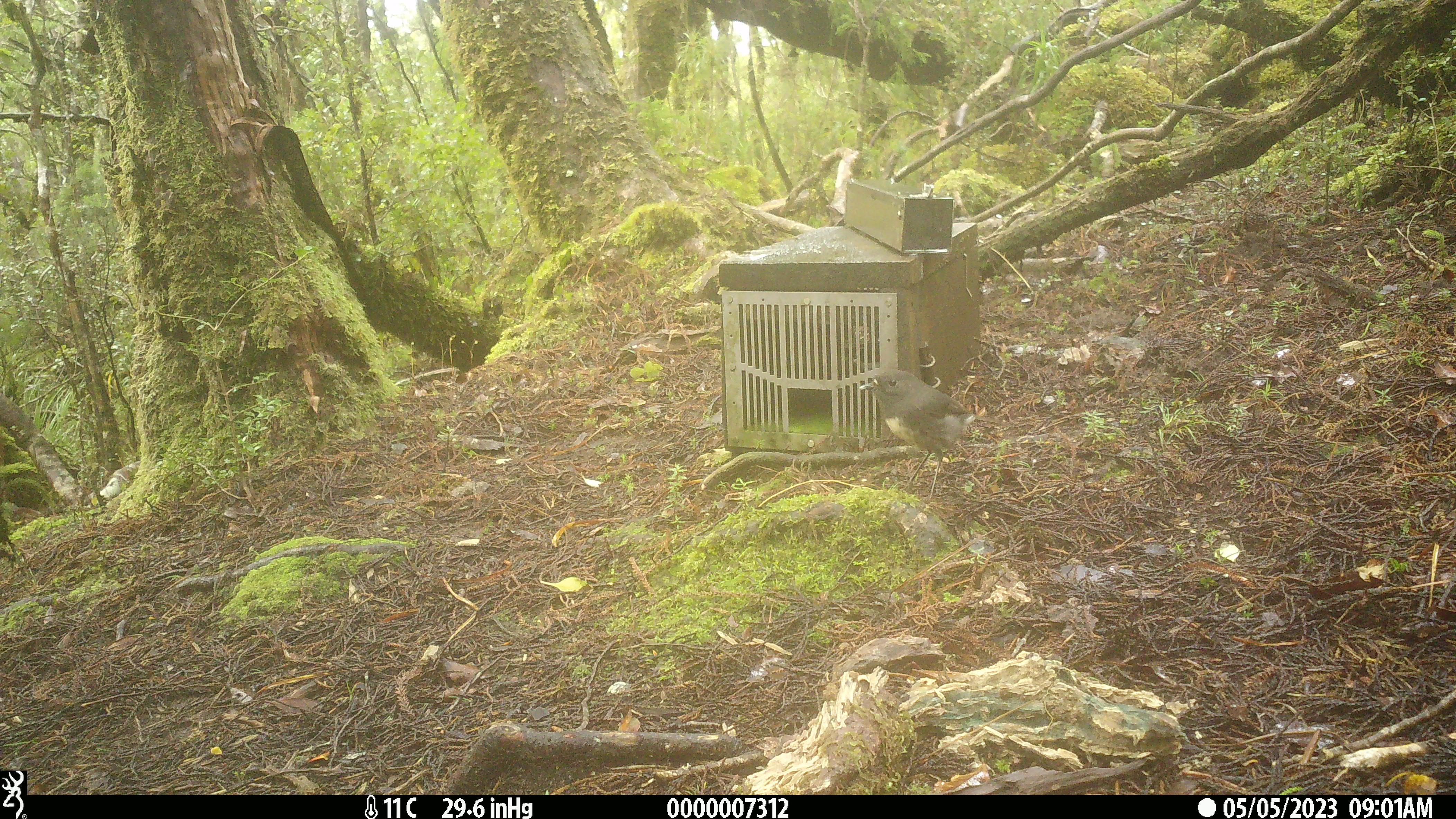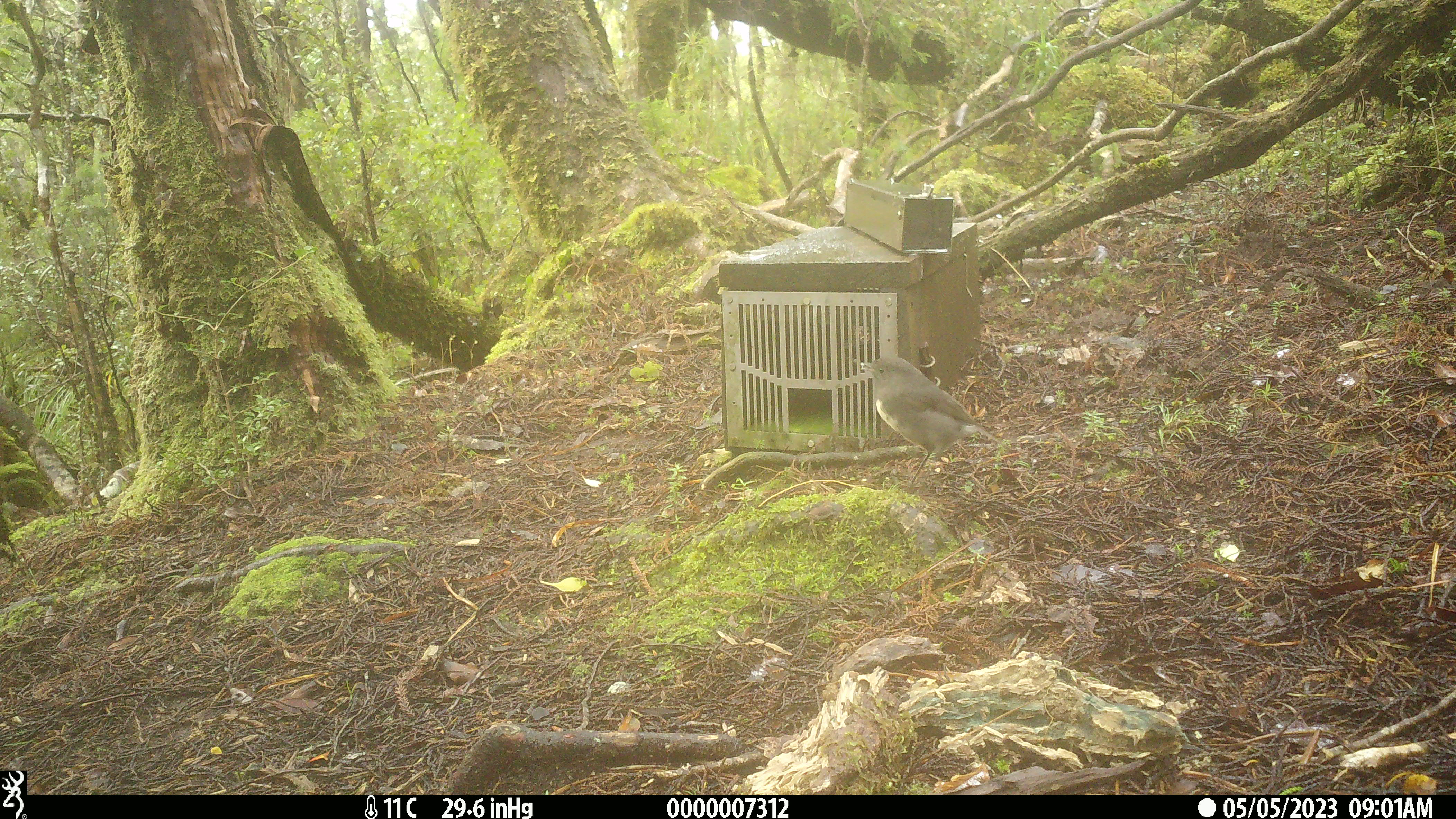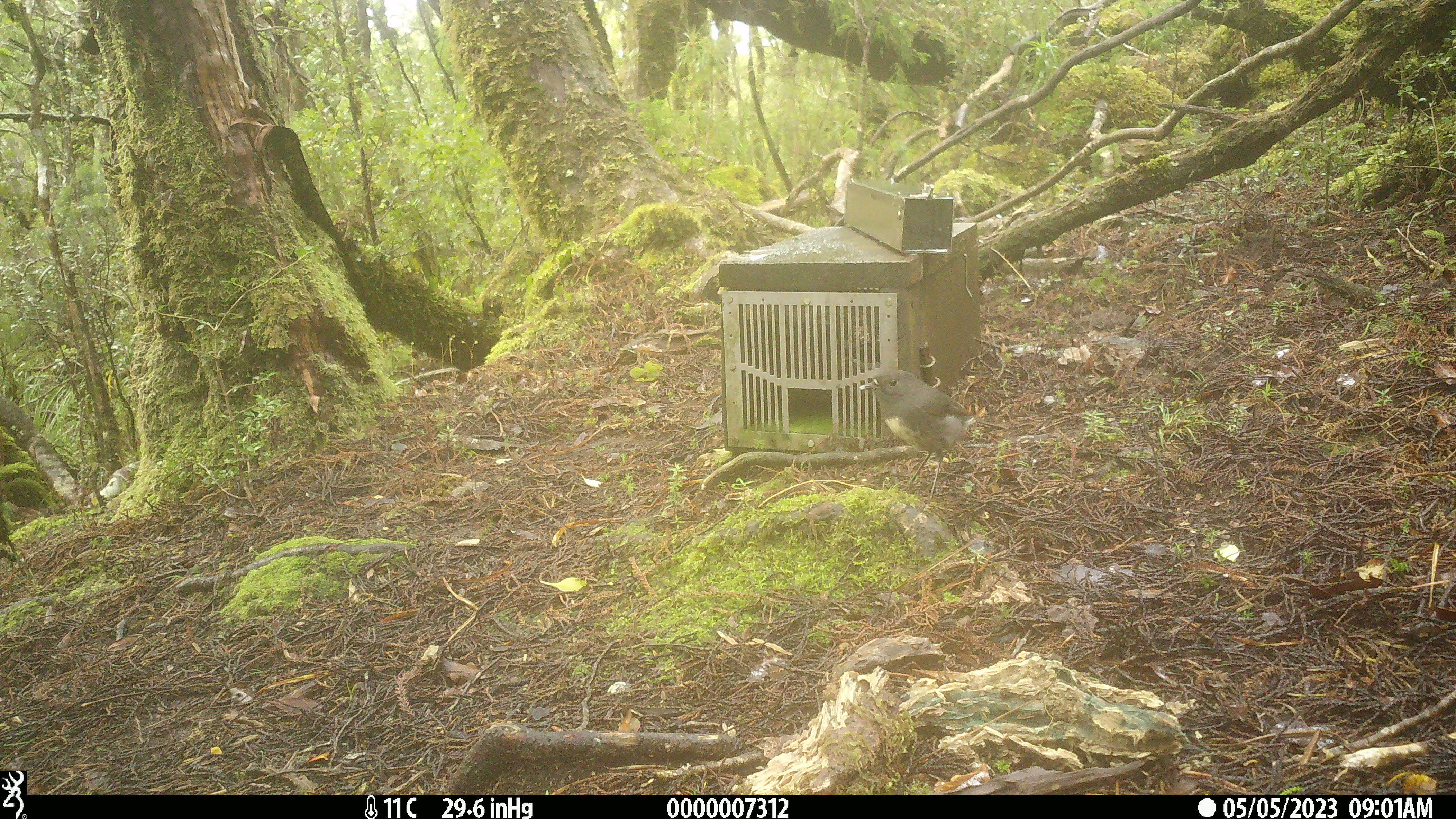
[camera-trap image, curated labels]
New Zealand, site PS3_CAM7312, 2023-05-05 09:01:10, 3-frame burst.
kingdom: Animalia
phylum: Chordata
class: Aves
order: Passeriformes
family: Petroicidae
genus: Petroica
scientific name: Petroica australis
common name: new zealand robin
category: robin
Robin (new zealand robin) (Petroica australis).